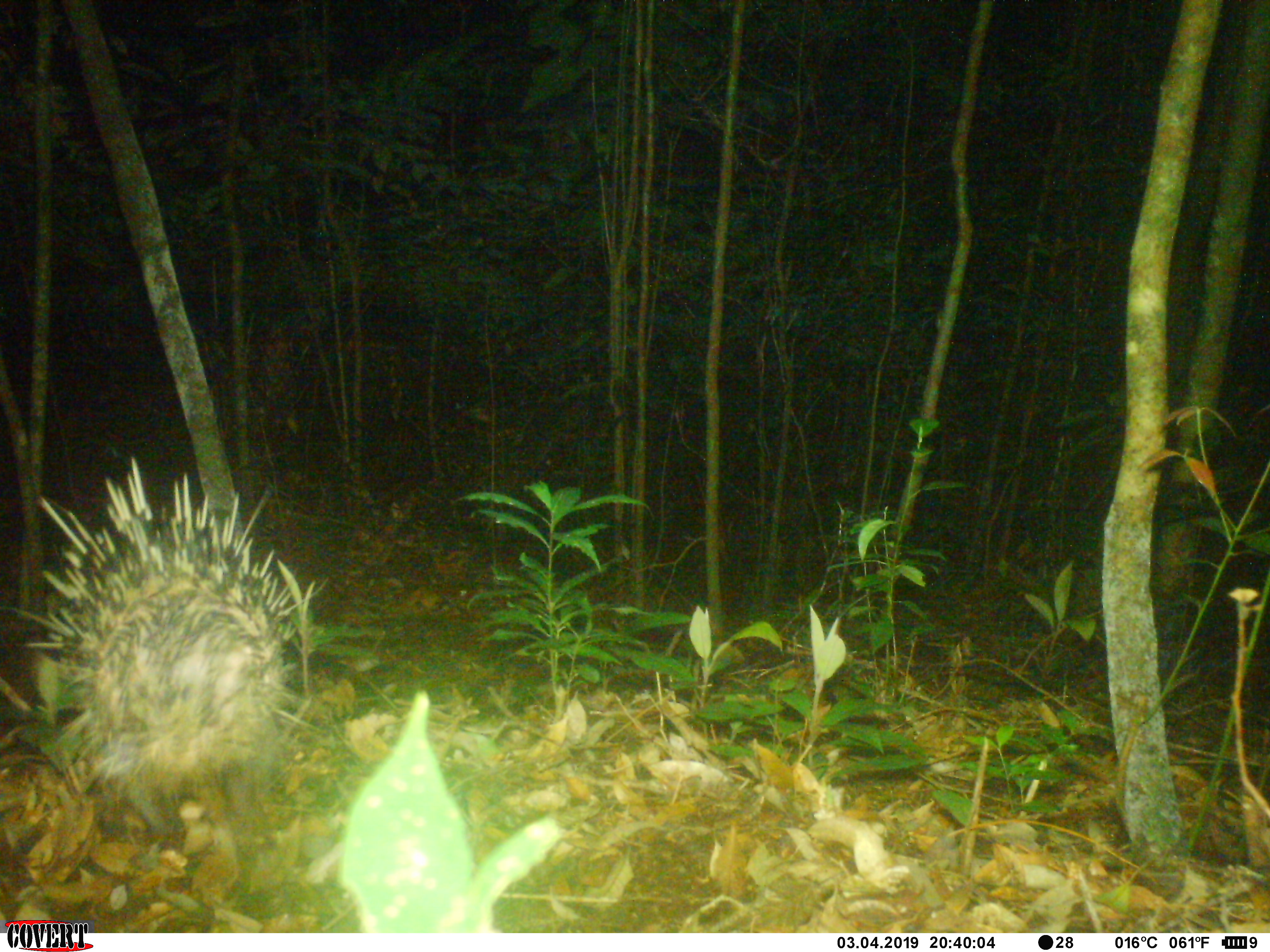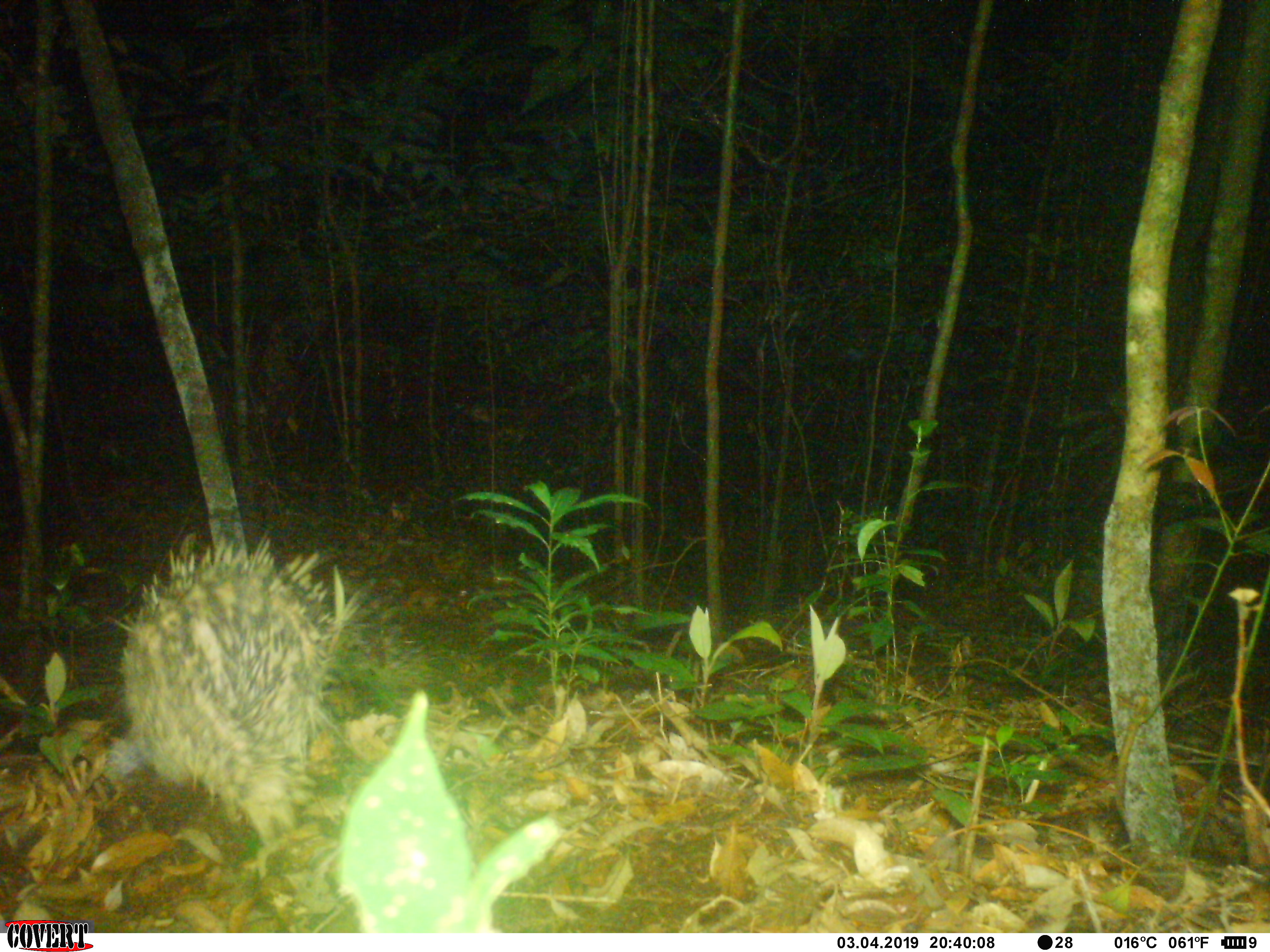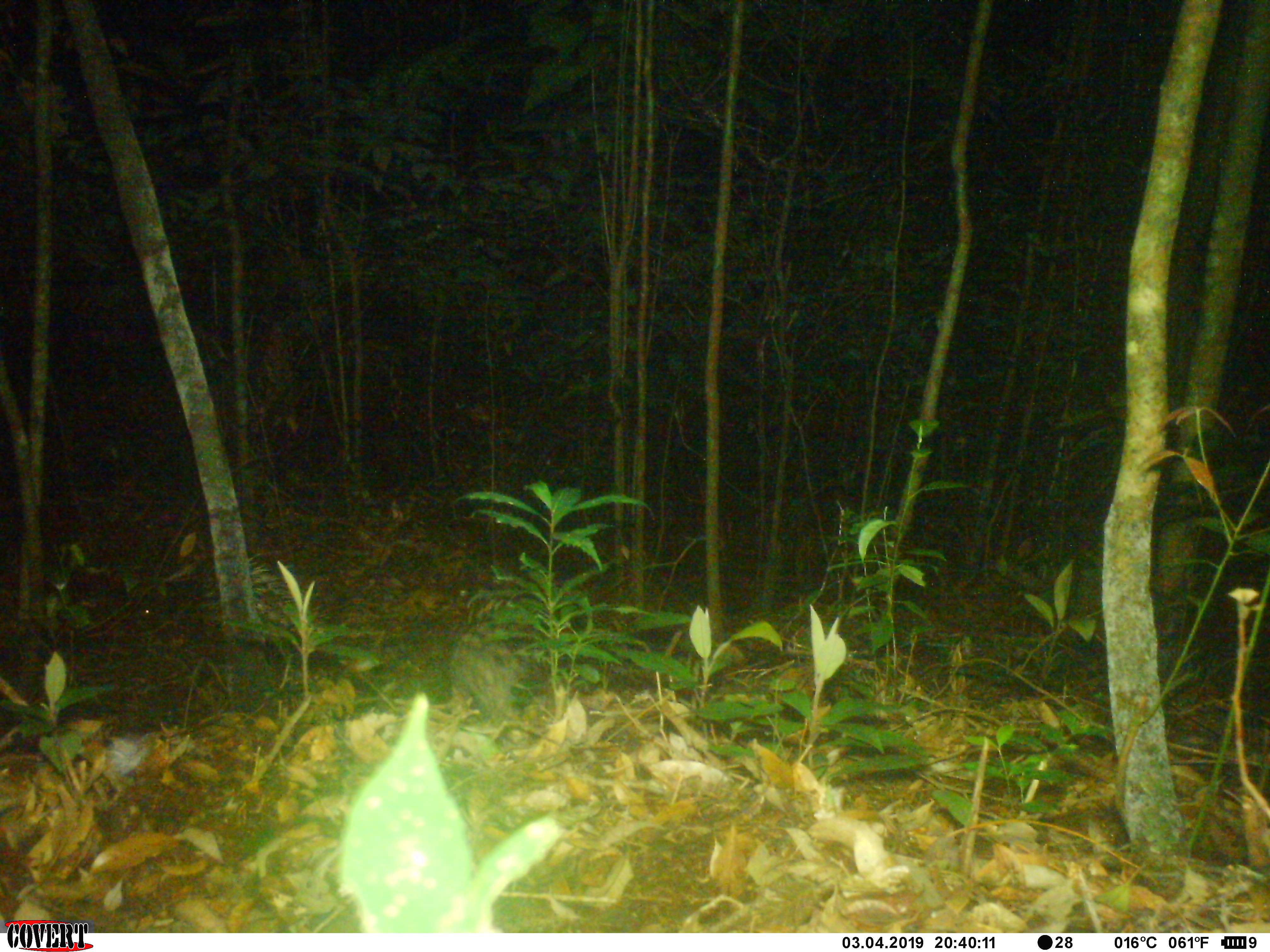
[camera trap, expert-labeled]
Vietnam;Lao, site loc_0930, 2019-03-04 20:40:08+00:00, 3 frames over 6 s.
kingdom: Animalia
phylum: Chordata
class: Mammalia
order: Rodentia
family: Hystricidae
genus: Hystrix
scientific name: Hystrix brachyura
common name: malayan porcupine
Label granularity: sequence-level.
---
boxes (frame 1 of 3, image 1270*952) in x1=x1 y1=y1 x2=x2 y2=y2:
malayan porcupine: x1=0 y1=454 x2=328 y2=839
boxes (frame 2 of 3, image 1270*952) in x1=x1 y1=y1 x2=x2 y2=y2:
malayan porcupine: x1=120 y1=525 x2=375 y2=853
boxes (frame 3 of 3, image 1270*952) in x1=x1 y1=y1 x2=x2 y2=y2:
malayan porcupine: x1=444 y1=618 x2=527 y2=725